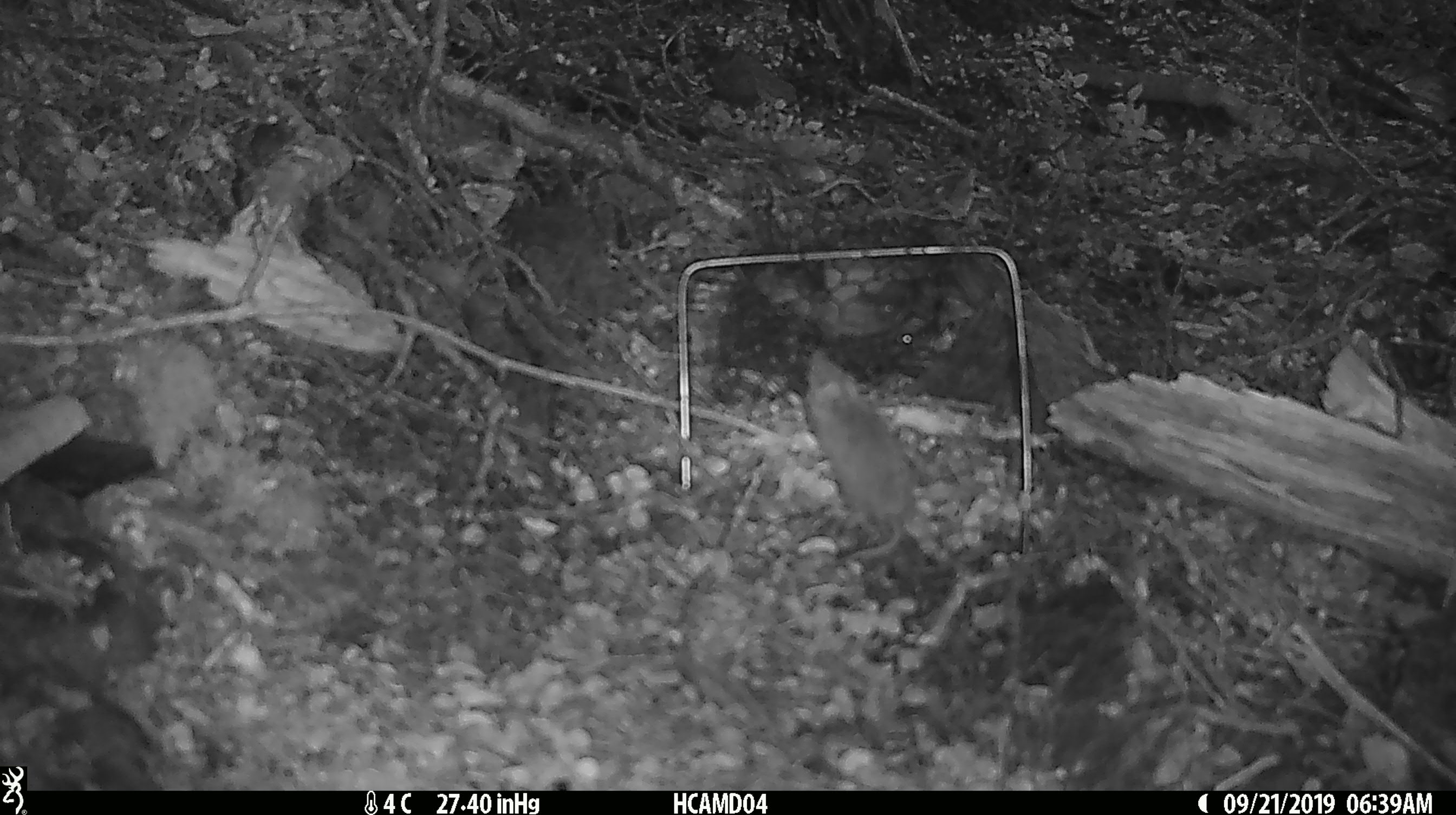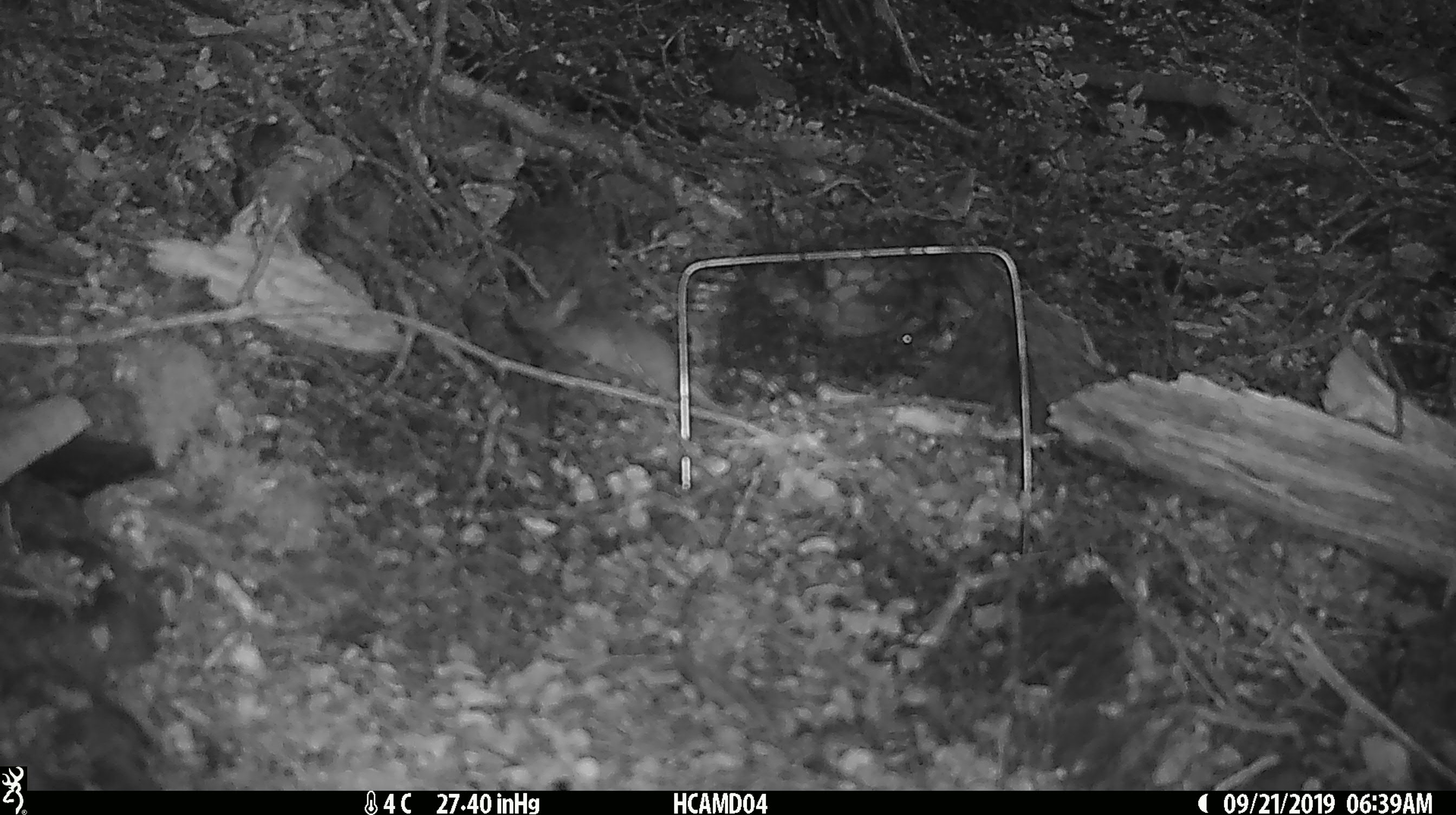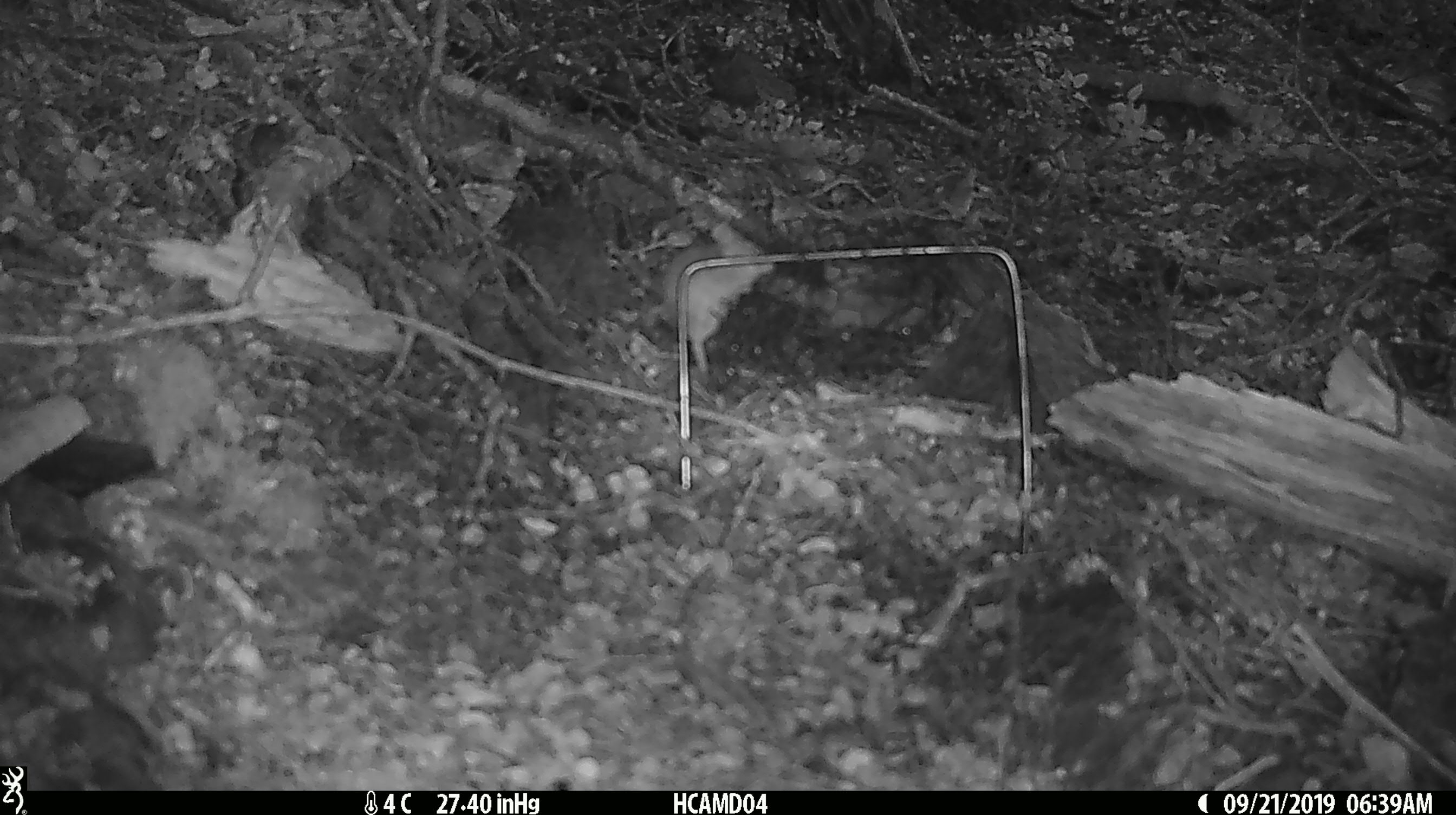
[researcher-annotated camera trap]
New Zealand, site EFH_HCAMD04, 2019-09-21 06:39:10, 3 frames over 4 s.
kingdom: Animalia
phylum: Chordata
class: Mammalia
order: Rodentia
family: Muridae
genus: Mus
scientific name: Mus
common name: mouse